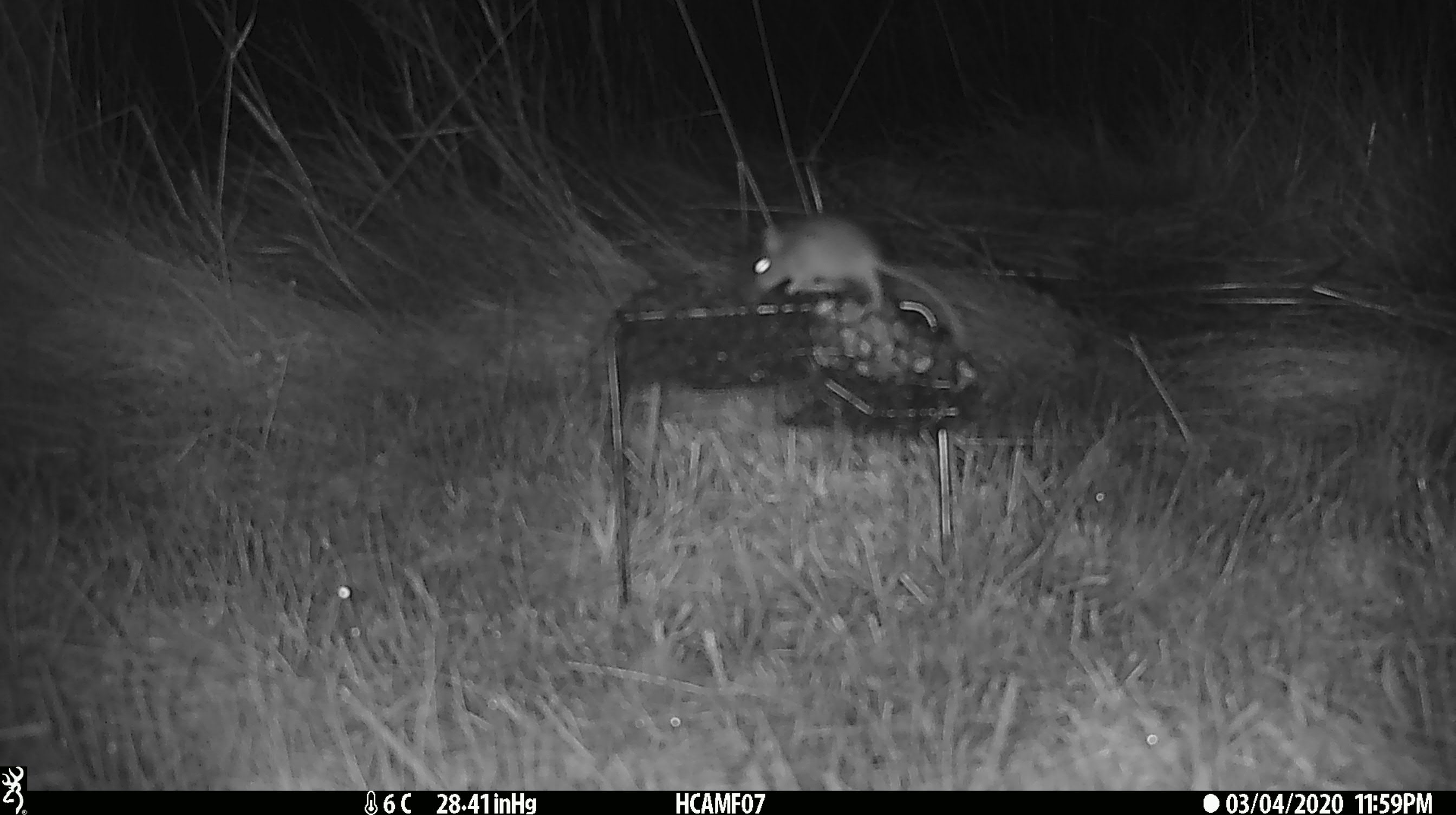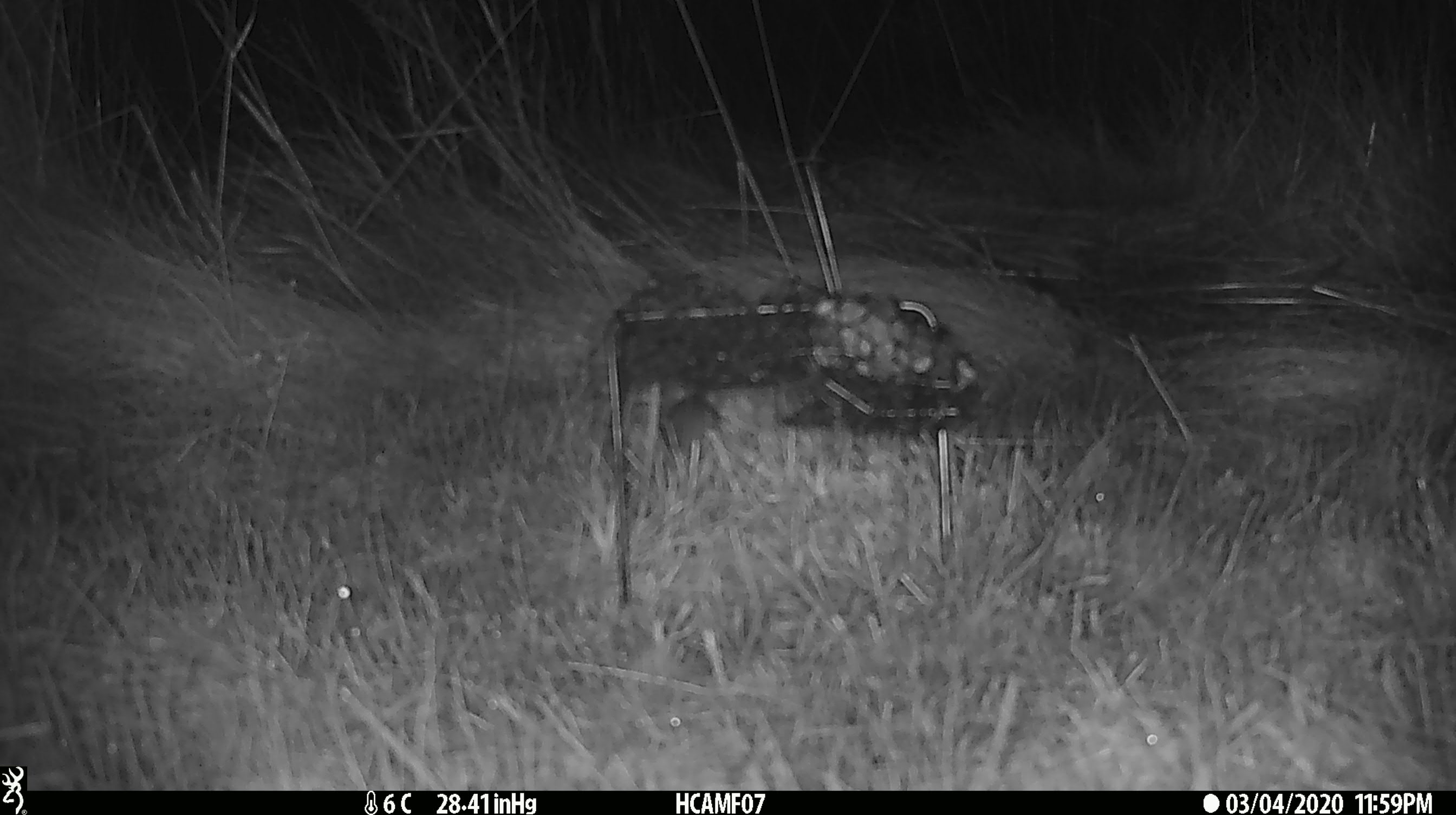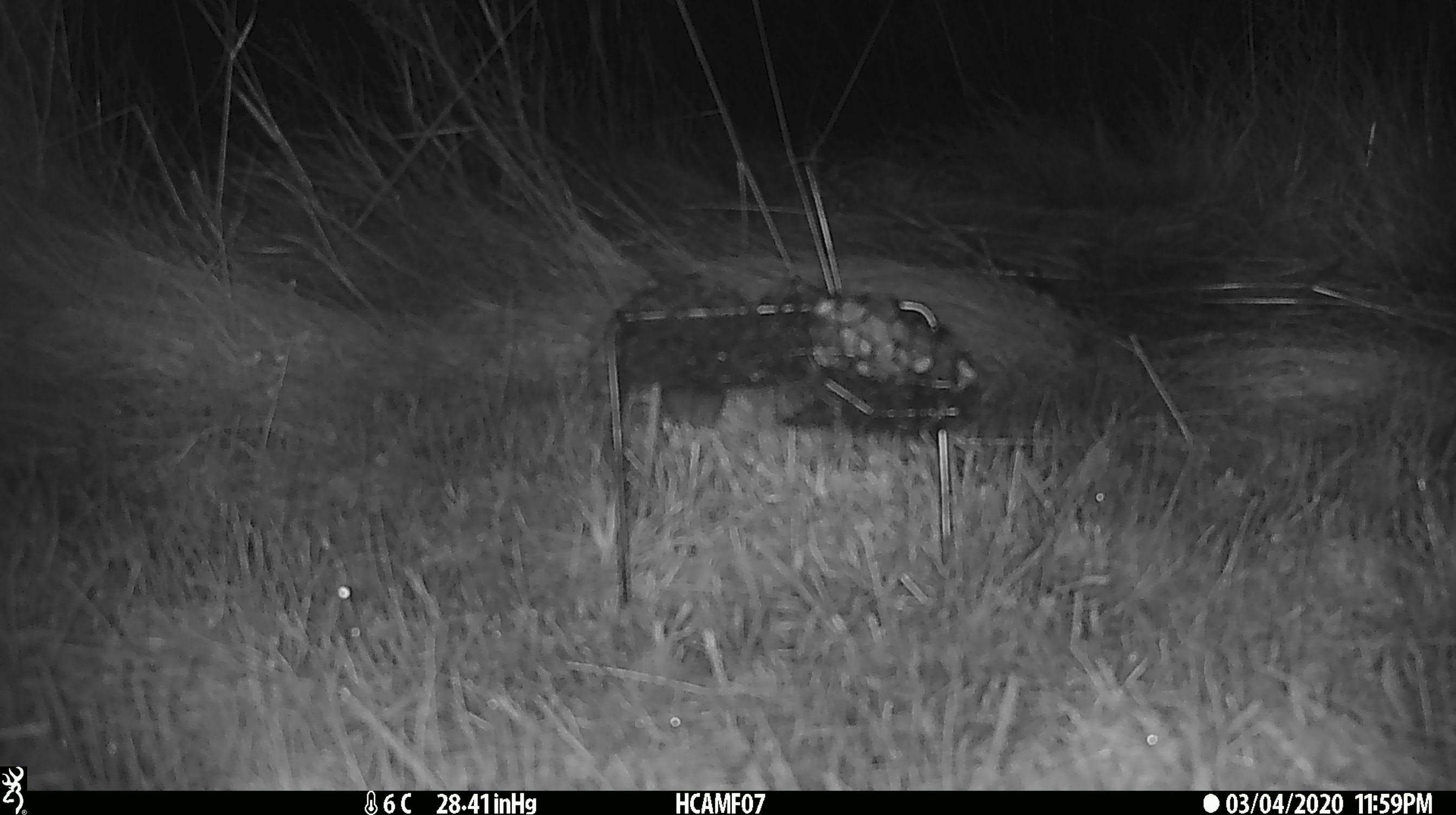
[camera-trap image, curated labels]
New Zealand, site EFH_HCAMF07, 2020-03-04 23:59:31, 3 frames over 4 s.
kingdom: Animalia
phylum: Chordata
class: Mammalia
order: Rodentia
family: Muridae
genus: Mus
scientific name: Mus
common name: mouse